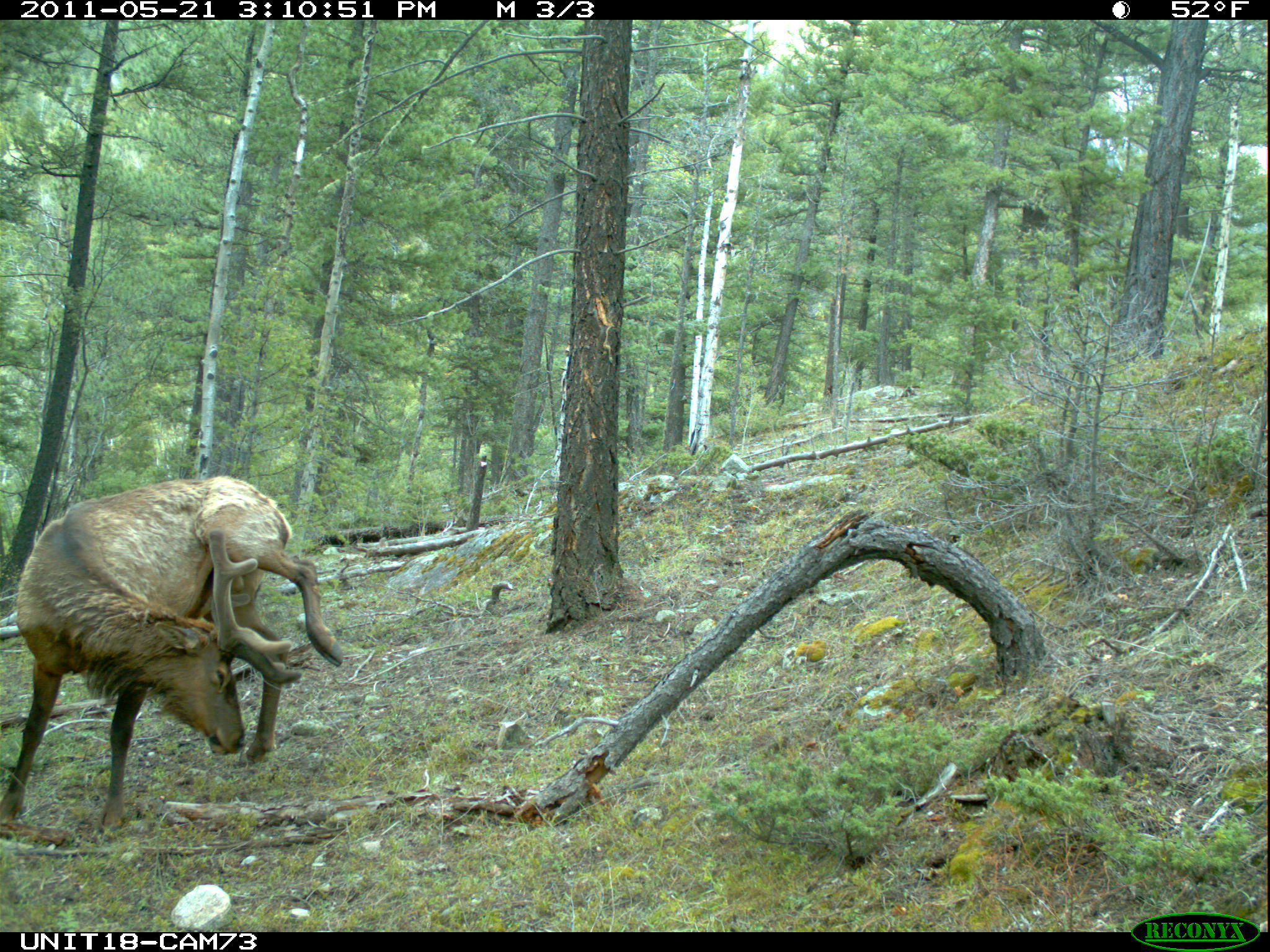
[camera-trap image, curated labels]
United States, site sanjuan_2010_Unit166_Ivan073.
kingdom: Animalia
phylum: Chordata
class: Mammalia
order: Artiodactyla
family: Cervidae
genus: Cervus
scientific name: Cervus elaphus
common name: red deer